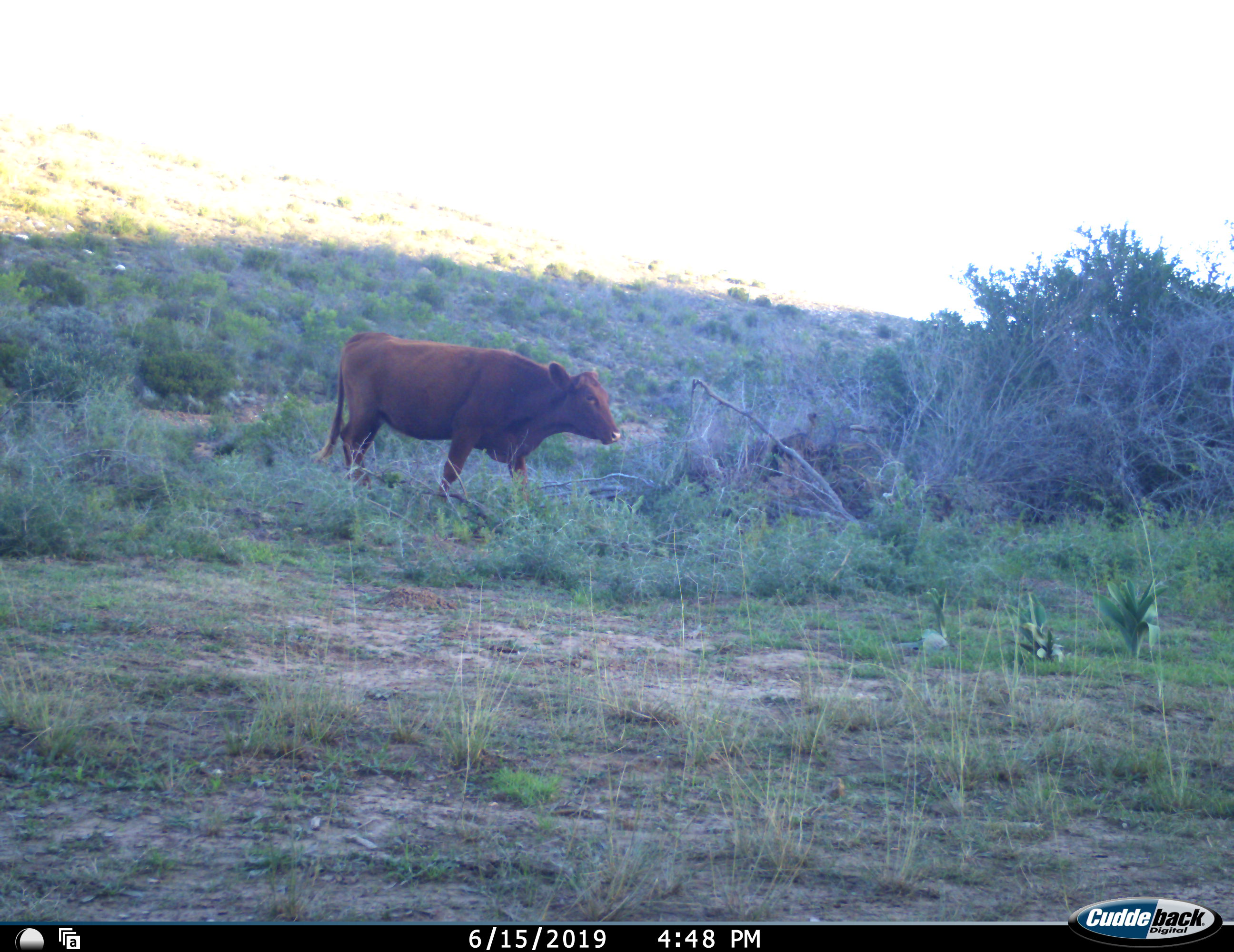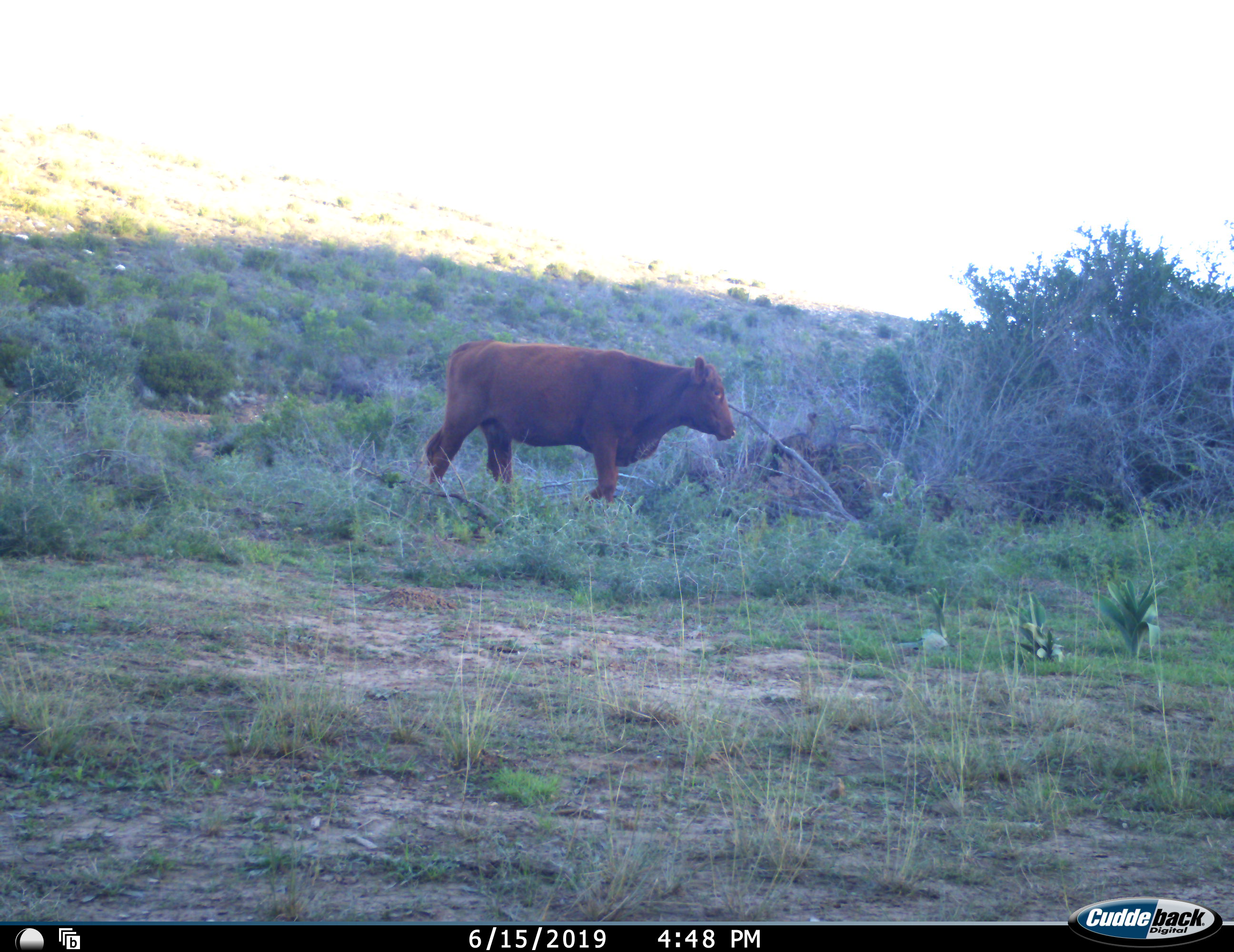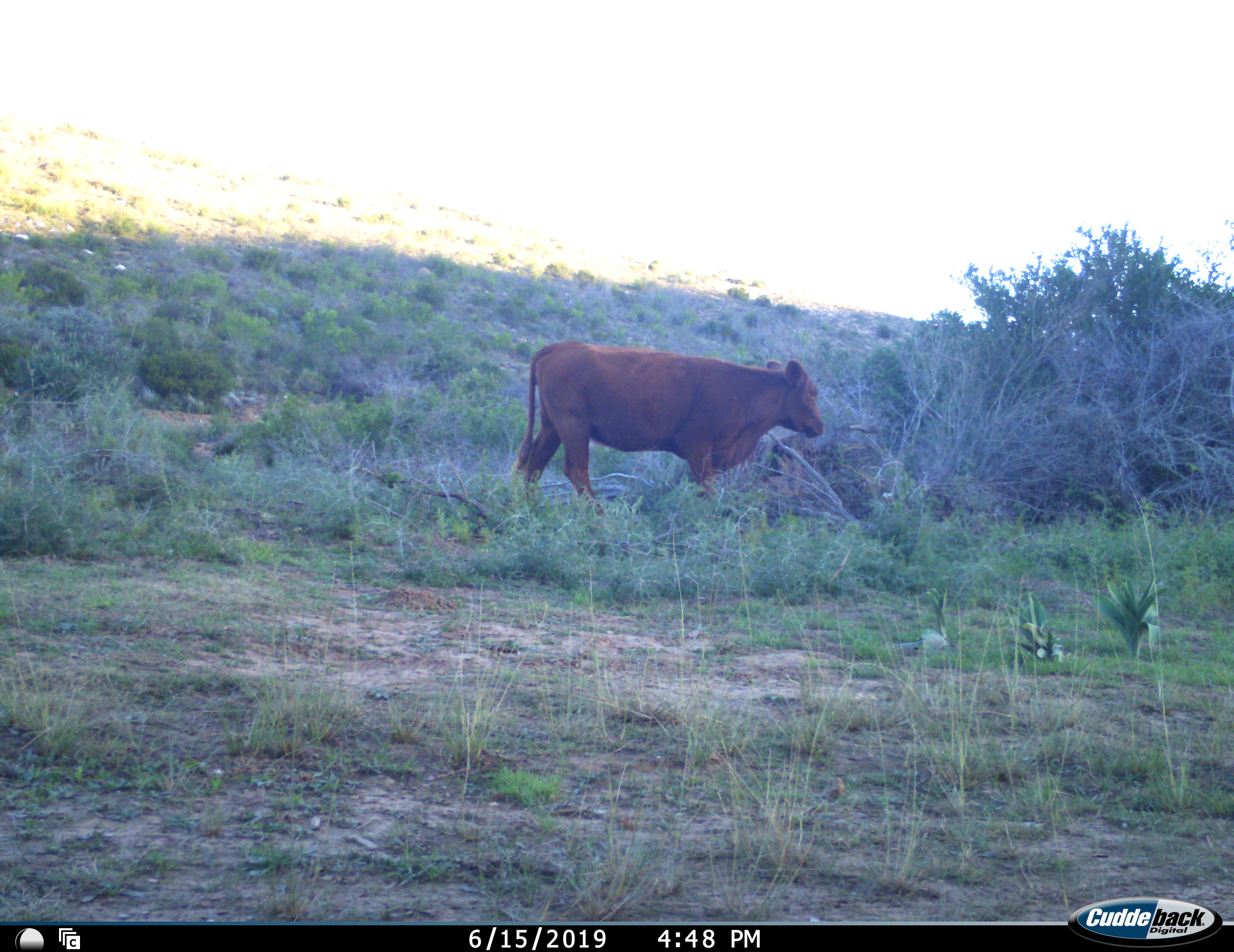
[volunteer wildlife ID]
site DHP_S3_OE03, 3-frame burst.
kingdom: Animalia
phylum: Chordata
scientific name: Vertebrata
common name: domestic animal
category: domesticanimal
Domesticanimal (domestic animal) (Vertebrata), count 1. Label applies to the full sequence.